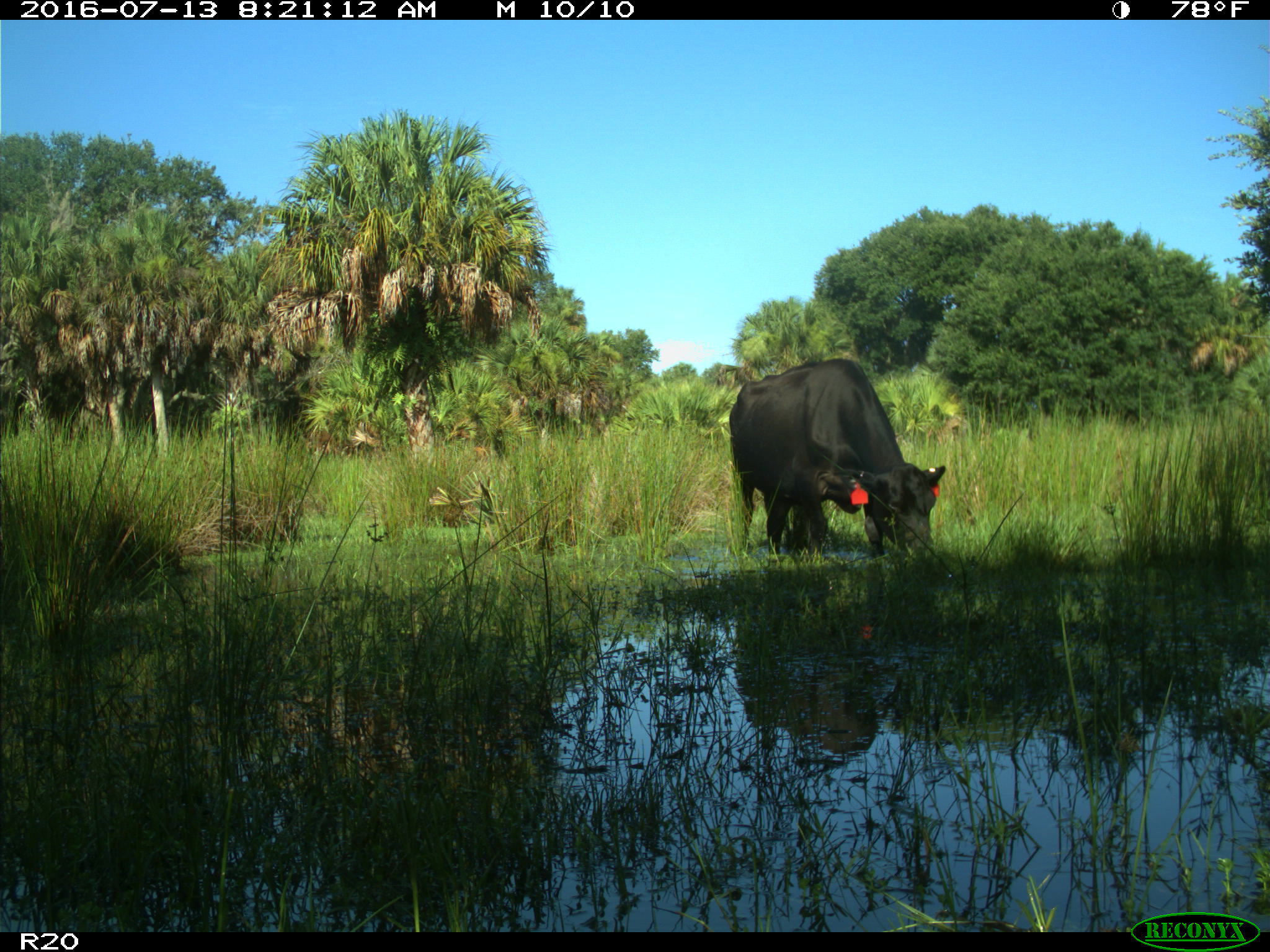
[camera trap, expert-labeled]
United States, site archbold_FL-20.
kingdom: Animalia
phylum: Chordata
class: Mammalia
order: Artiodactyla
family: Bovidae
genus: Bos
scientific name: Bos taurus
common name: domestic cow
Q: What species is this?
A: Bos taurus (domestic cow).